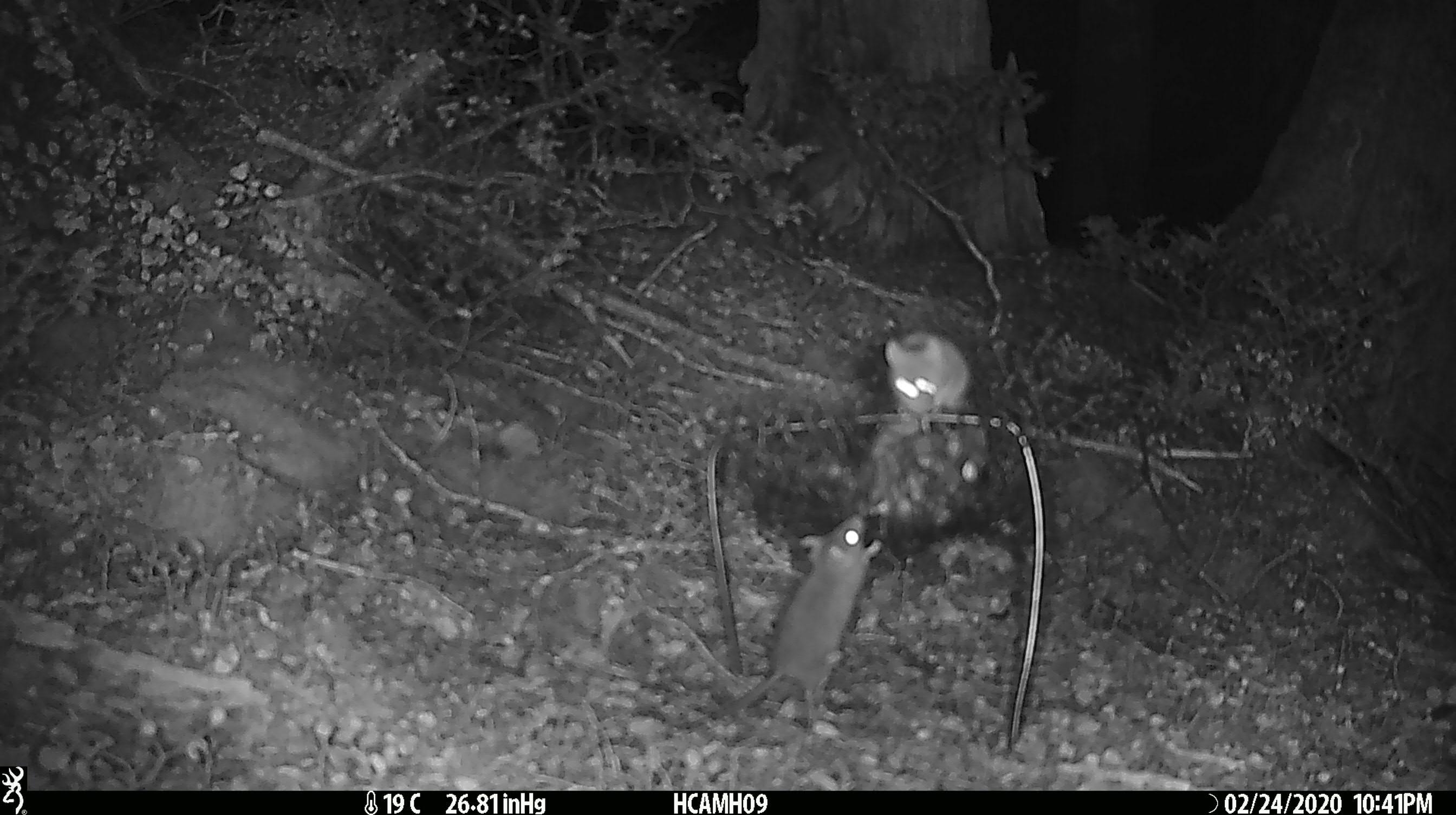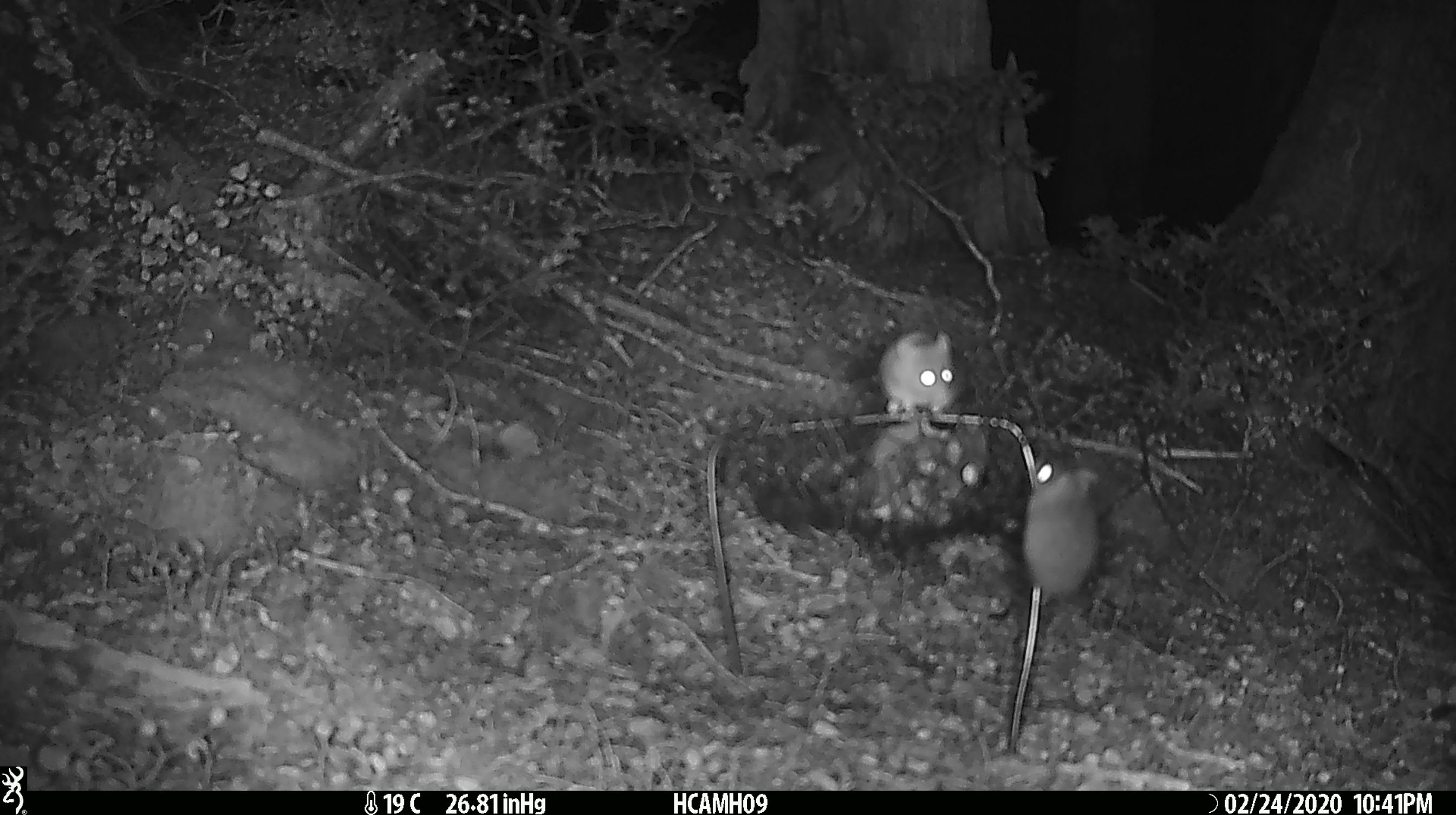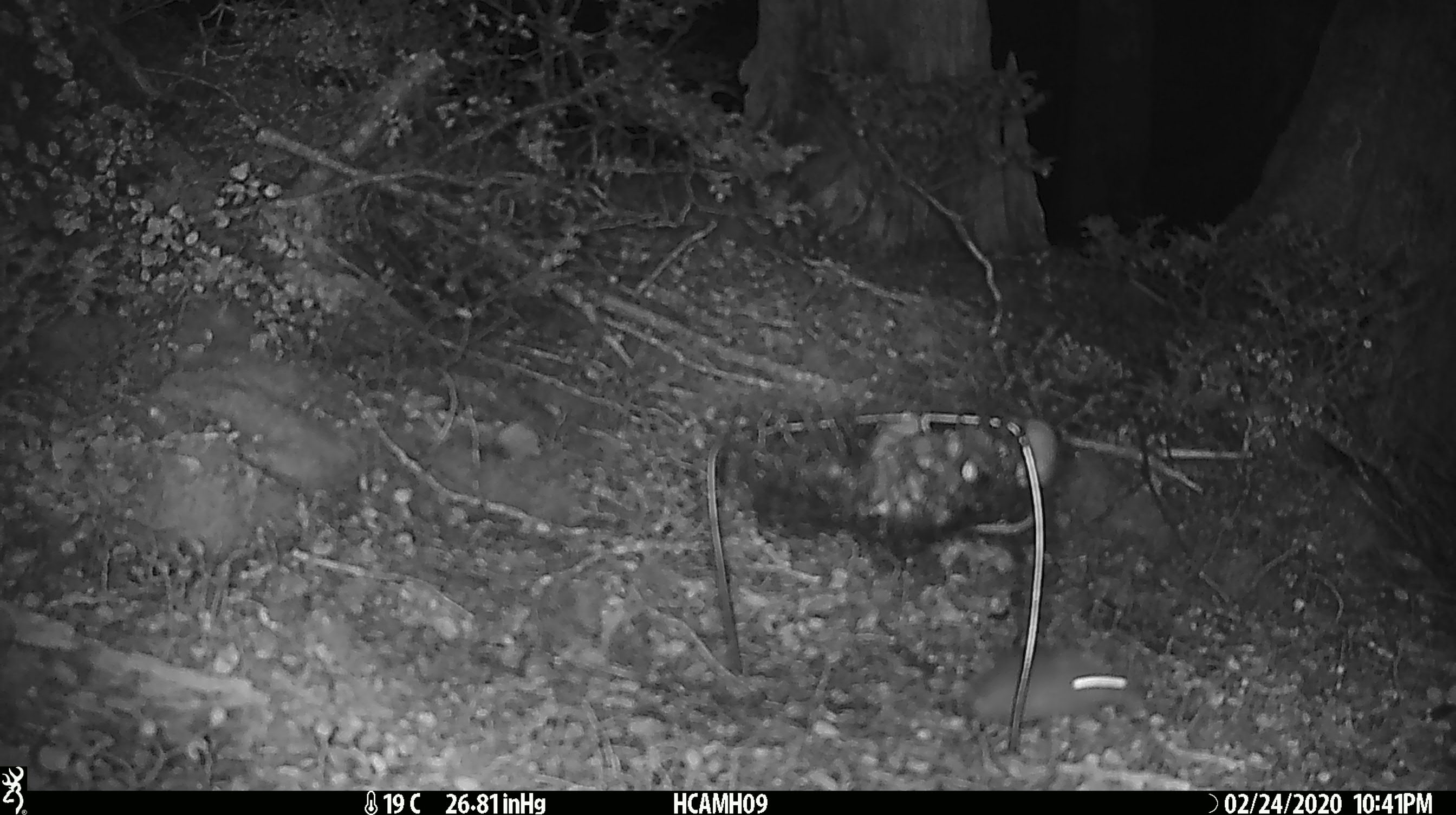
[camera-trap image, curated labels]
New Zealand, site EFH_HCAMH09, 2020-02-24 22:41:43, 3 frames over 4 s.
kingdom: Animalia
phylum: Chordata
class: Mammalia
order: Rodentia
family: Muridae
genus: Mus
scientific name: Mus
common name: mouse